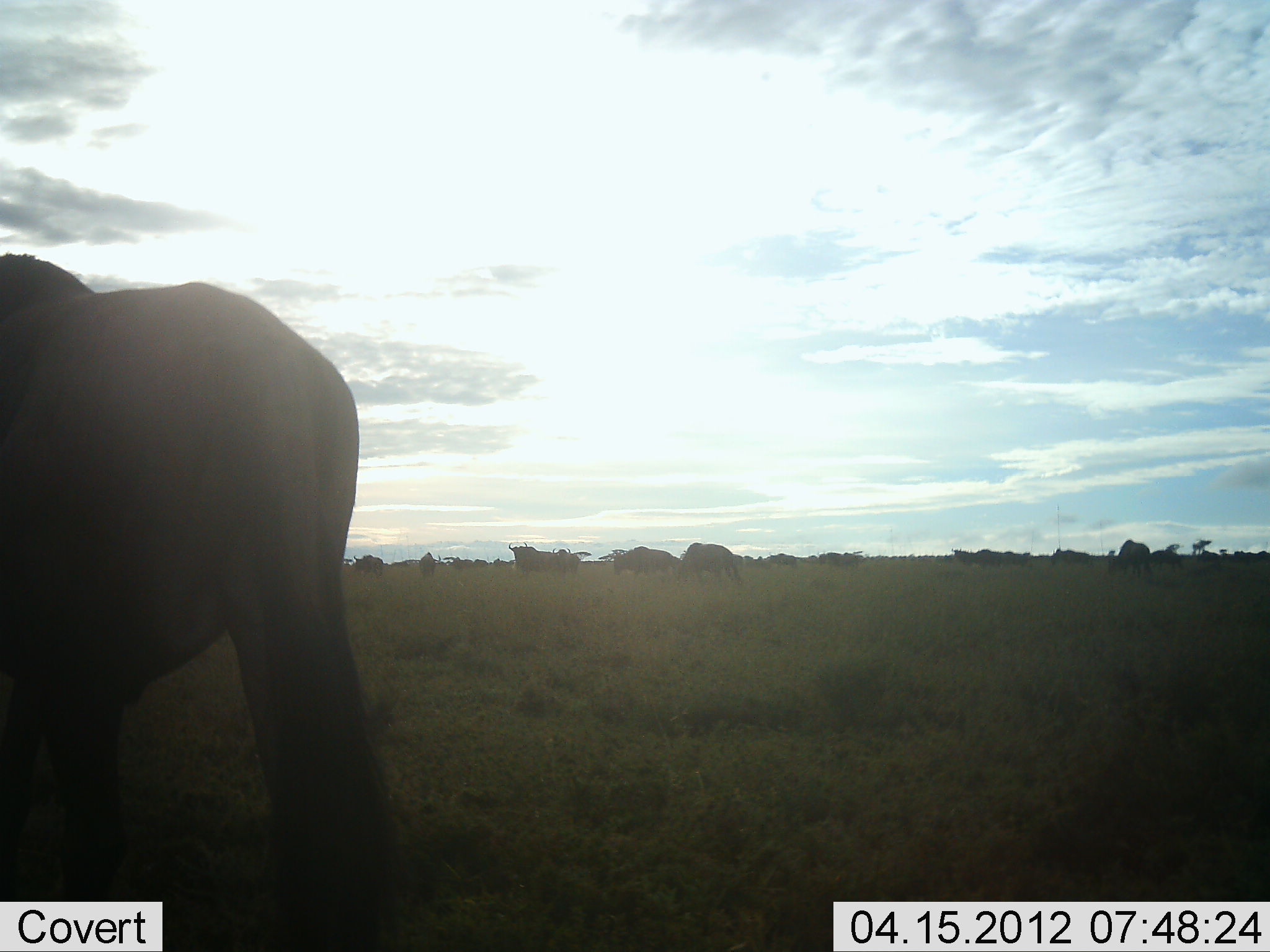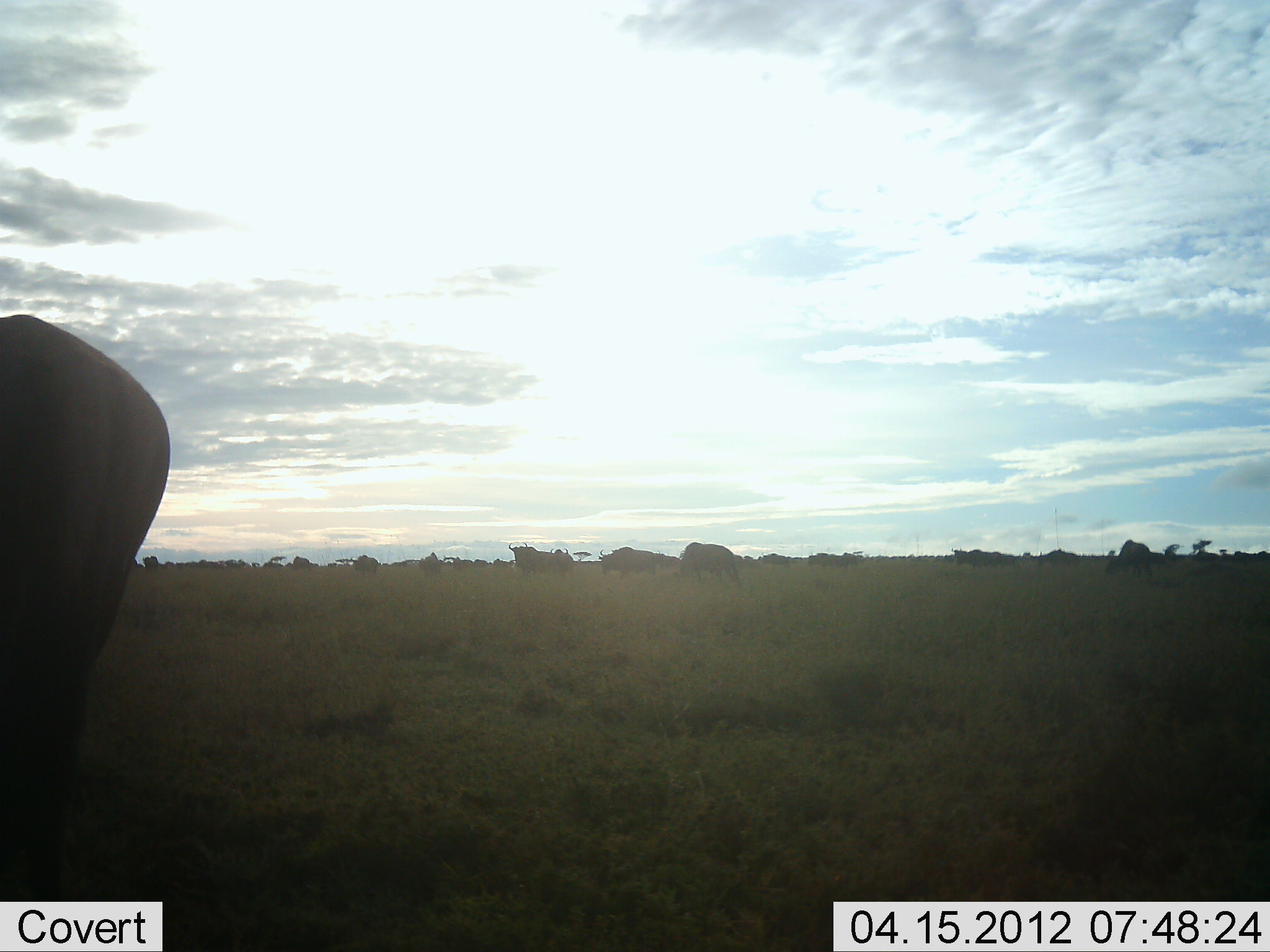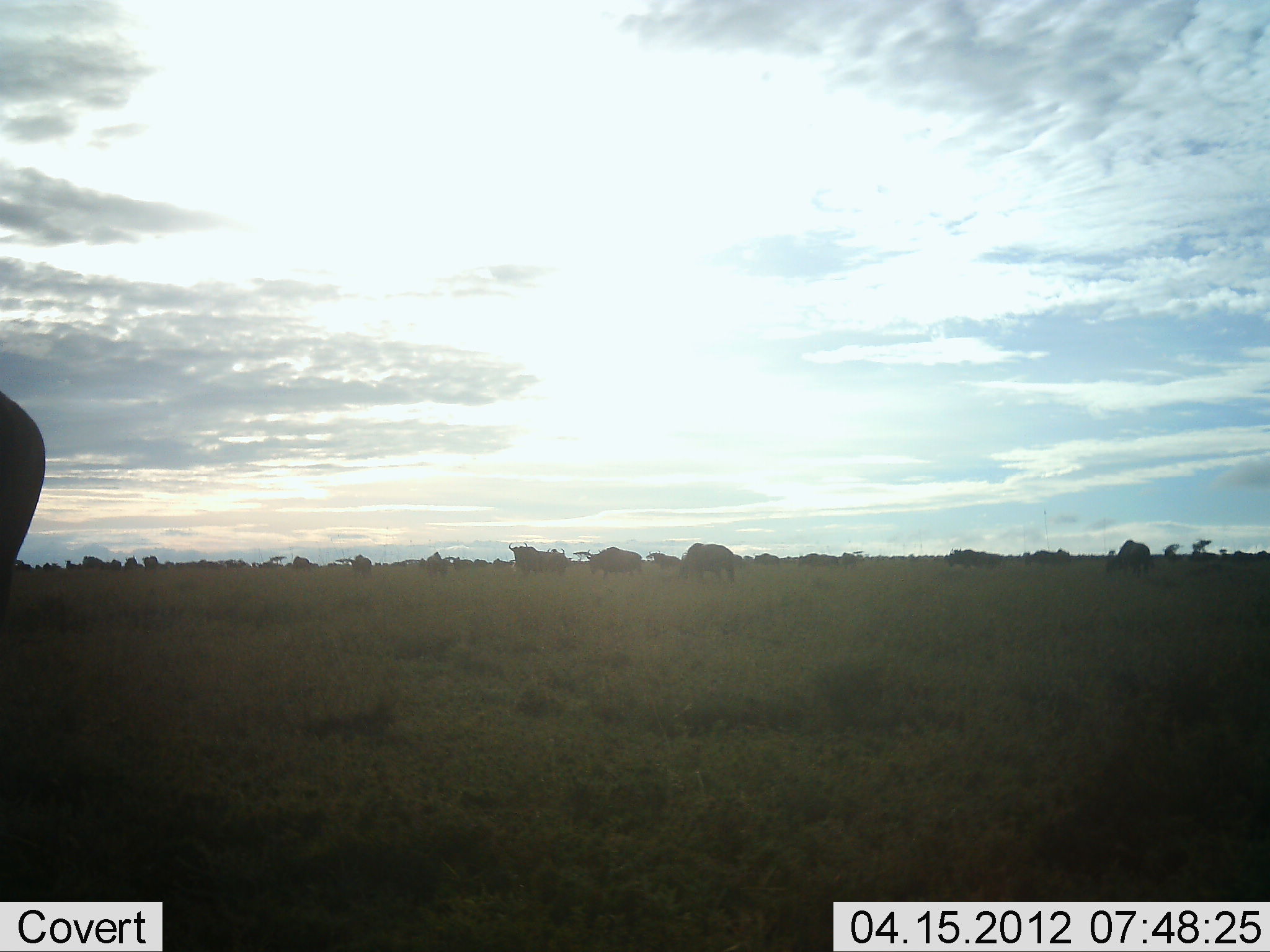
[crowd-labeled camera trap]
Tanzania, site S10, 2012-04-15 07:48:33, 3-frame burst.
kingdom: Animalia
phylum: Chordata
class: Mammalia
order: Artiodactyla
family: Bovidae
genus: Connochaetes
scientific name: Connochaetes taurinus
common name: blue wildebeest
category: wildebeest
Wildebeest (blue wildebeest) (Connochaetes taurinus), count 11-50. Behavior (volunteer vote fractions): standing 33%, resting 0%, moving 81%, interacting 0%. Young present (vote fraction): 0%. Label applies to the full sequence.